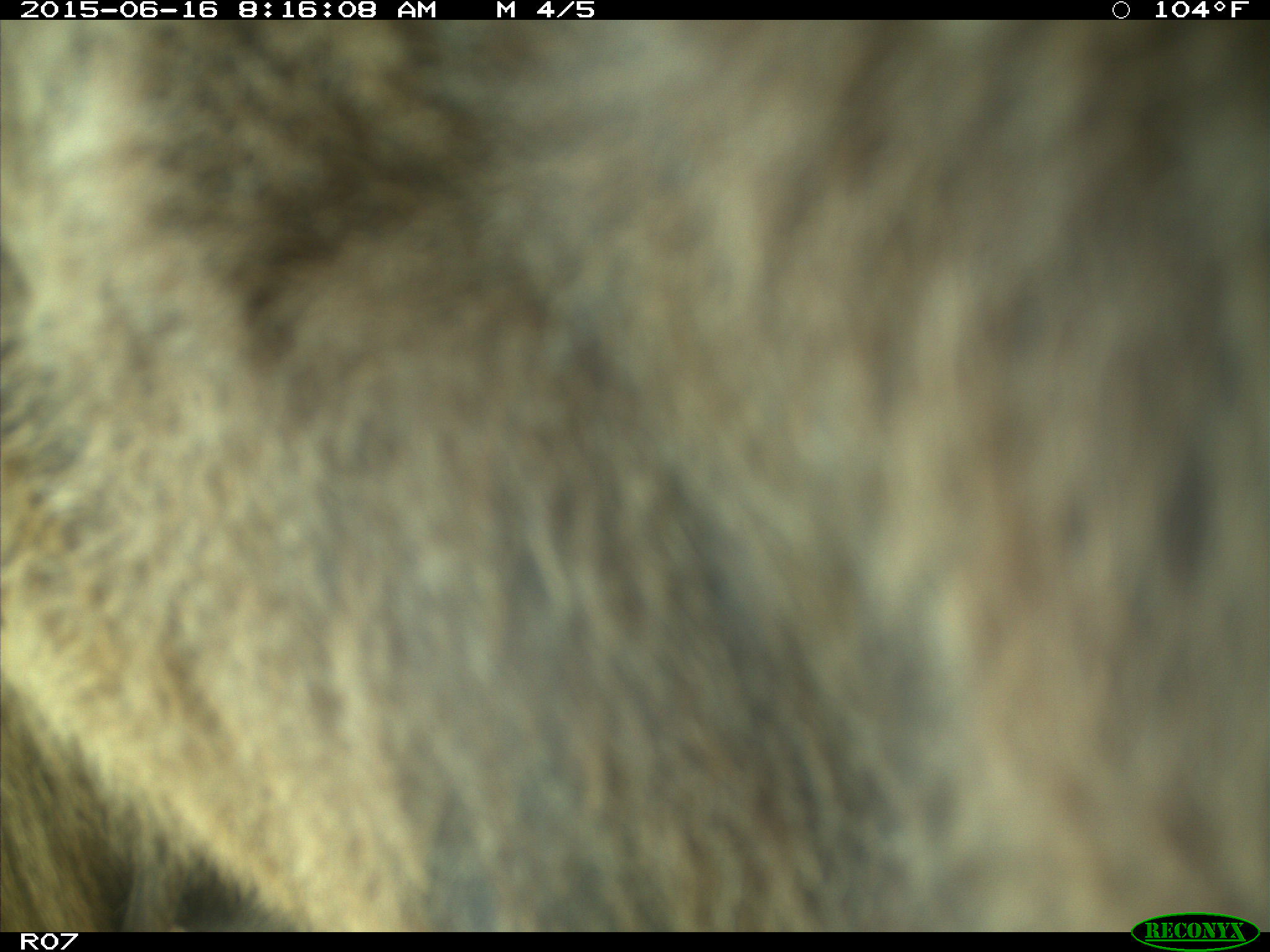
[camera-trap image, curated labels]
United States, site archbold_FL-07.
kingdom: Animalia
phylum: Chordata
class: Mammalia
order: Artiodactyla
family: Bovidae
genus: Bos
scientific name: Bos taurus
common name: domestic cow